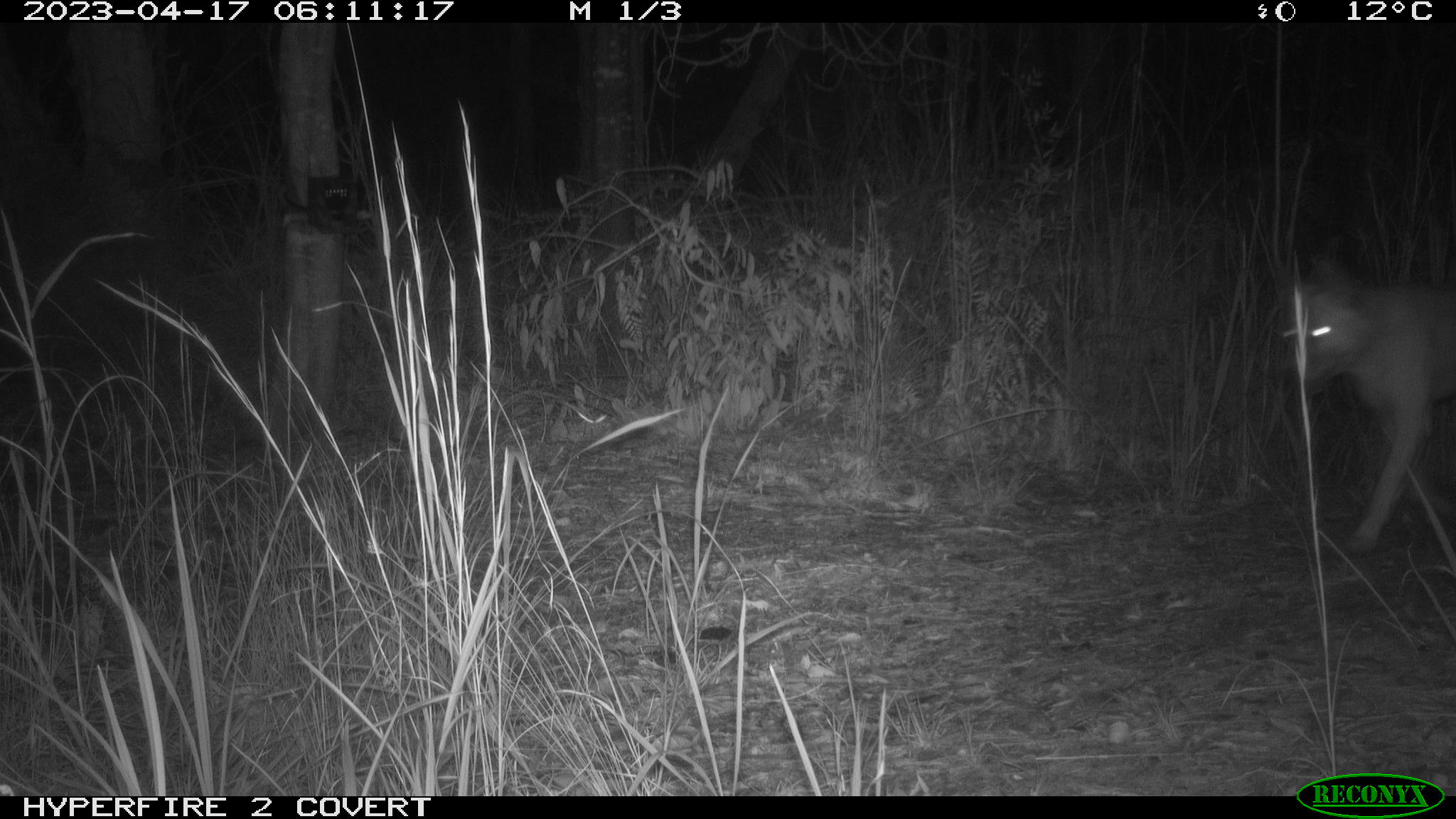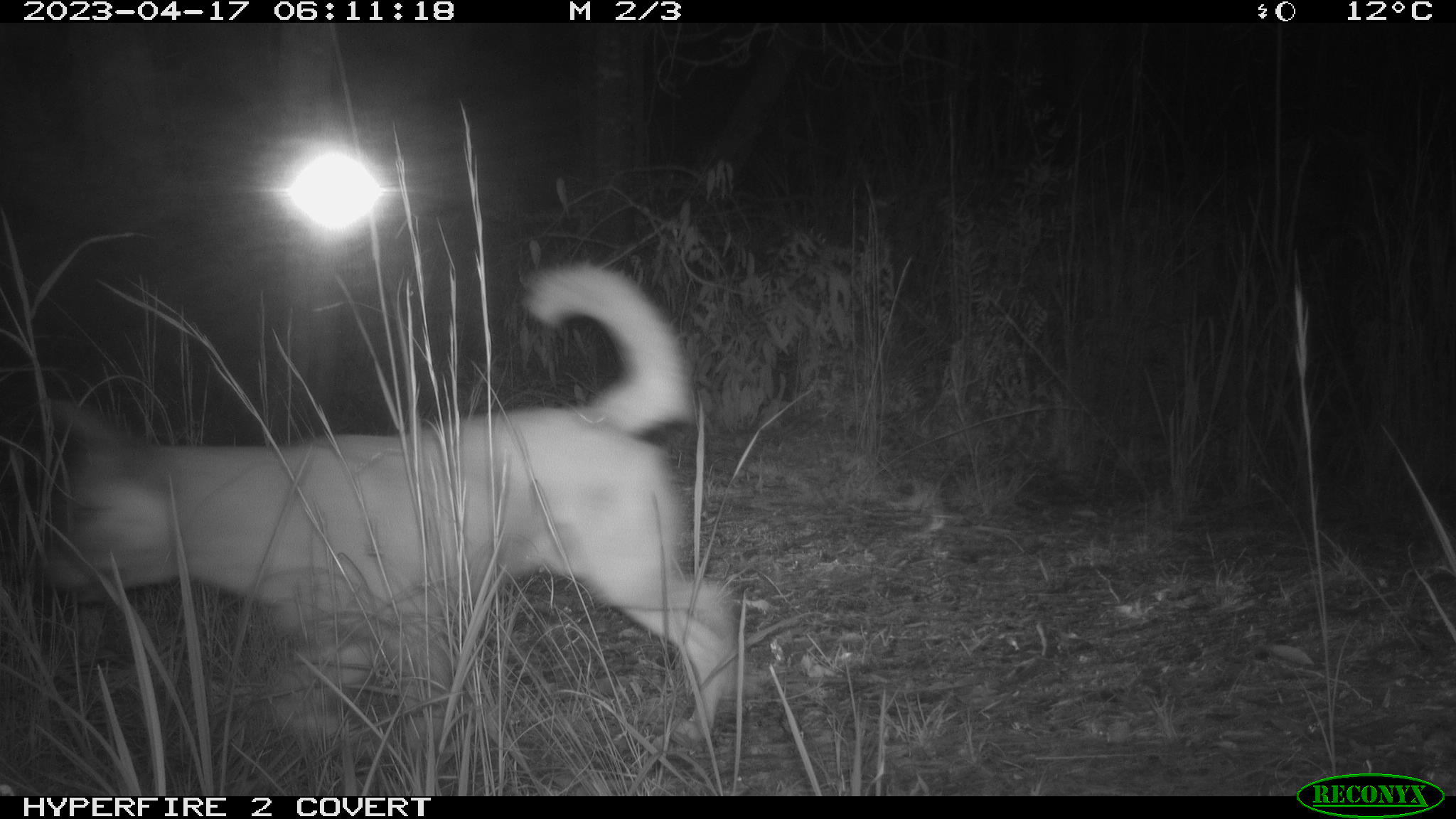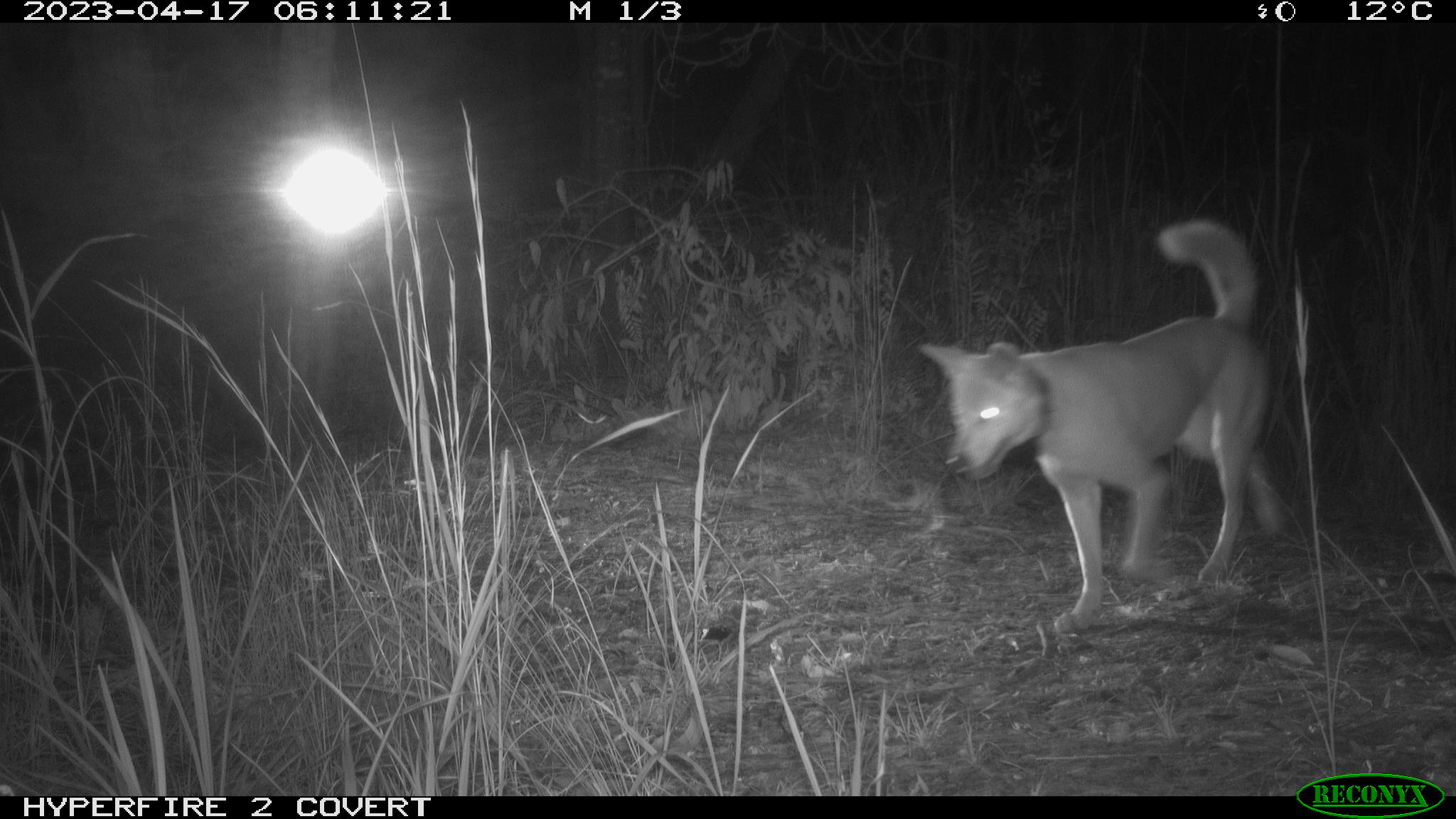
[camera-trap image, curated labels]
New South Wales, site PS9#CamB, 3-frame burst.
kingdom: Animalia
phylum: Chordata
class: Mammalia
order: Carnivora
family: Canidae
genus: Canis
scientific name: Canis familiaris dingo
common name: dingo